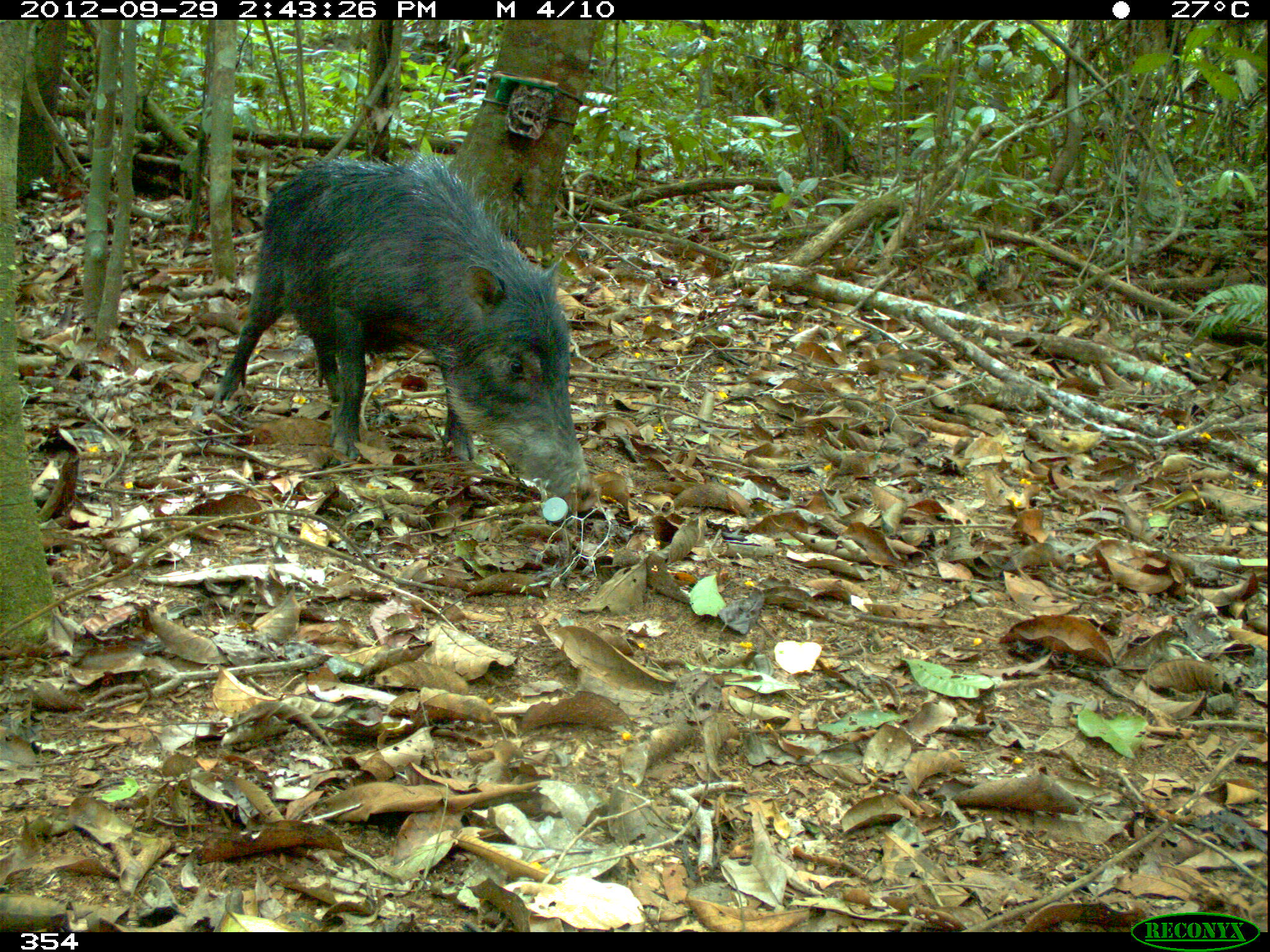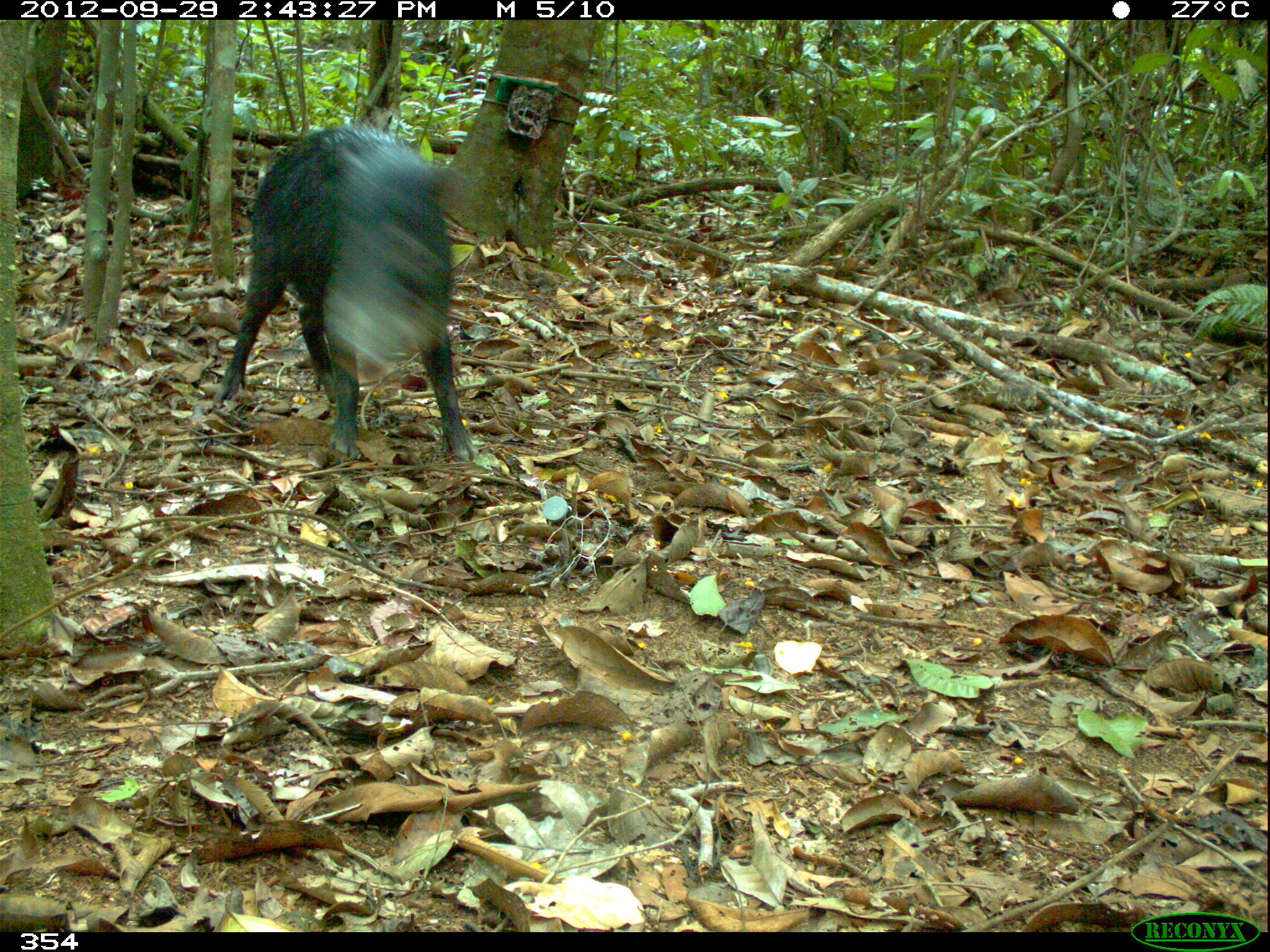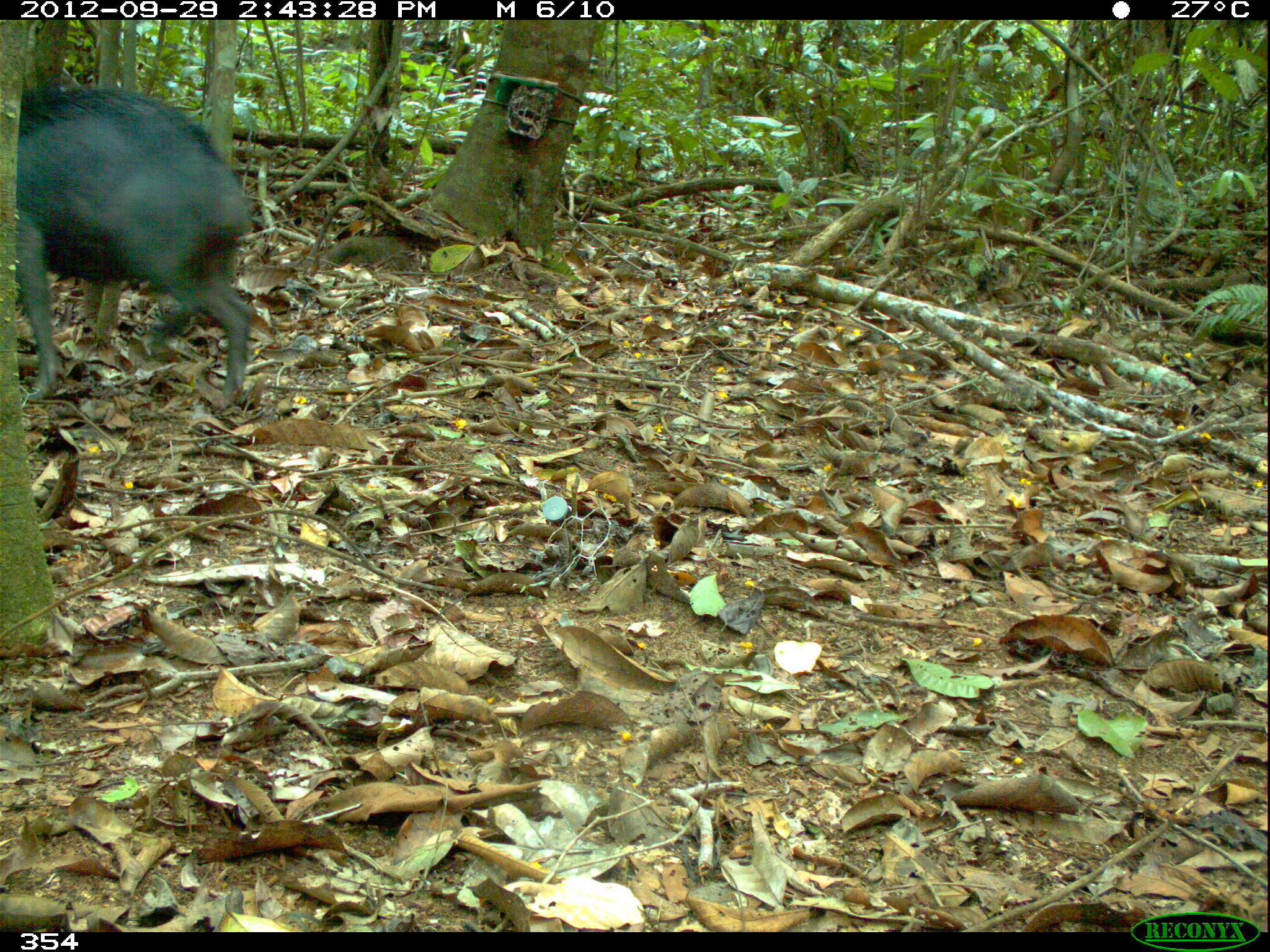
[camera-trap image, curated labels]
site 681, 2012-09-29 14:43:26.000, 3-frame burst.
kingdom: Animalia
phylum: Chordata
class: Mammalia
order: Artiodactyla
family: Tayassuidae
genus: Tayassu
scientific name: Tayassu pecari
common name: white-lipped peccary